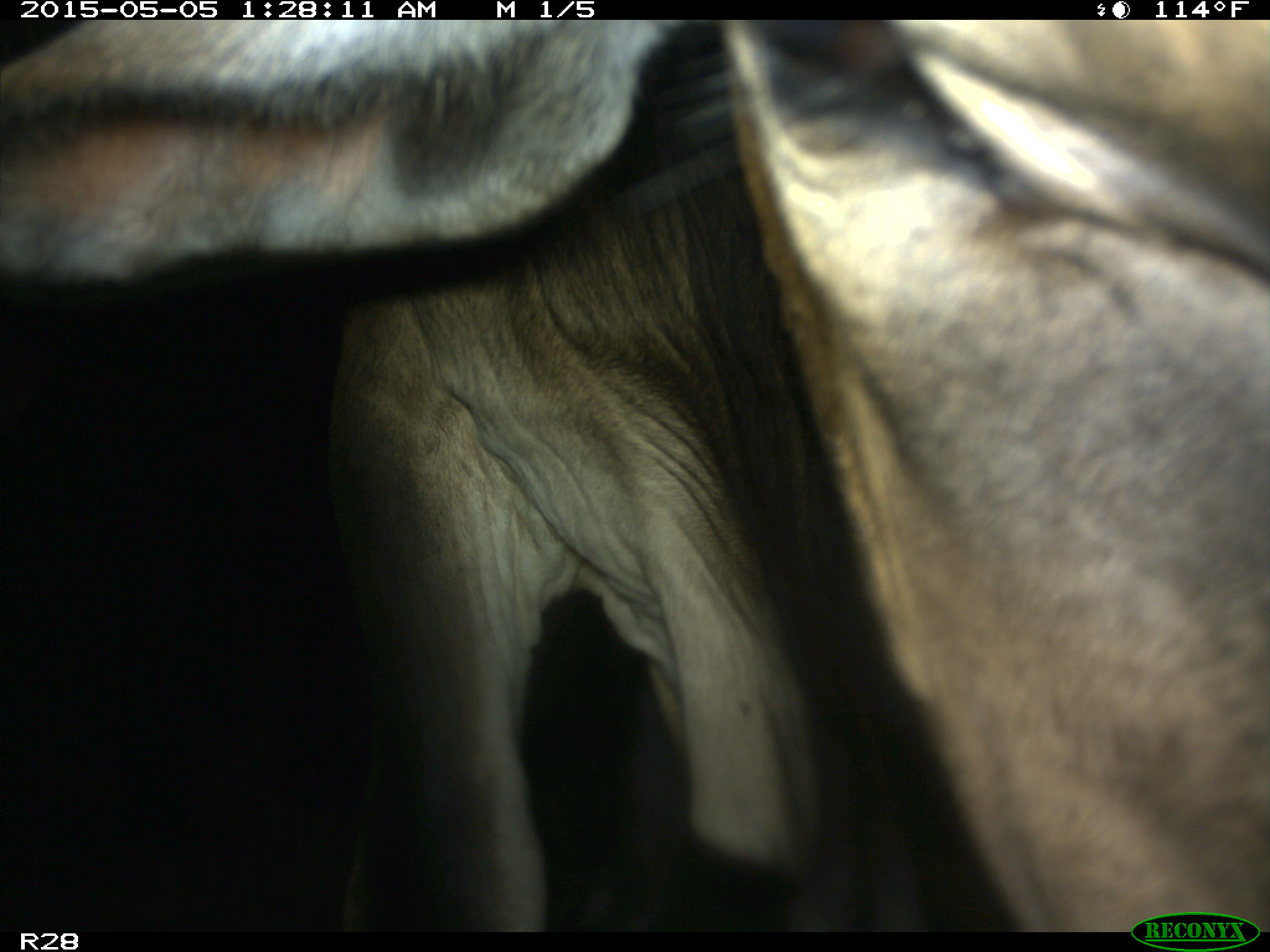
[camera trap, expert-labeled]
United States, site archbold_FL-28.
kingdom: Animalia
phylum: Chordata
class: Mammalia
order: Artiodactyla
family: Bovidae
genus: Bos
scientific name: Bos taurus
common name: domestic cow